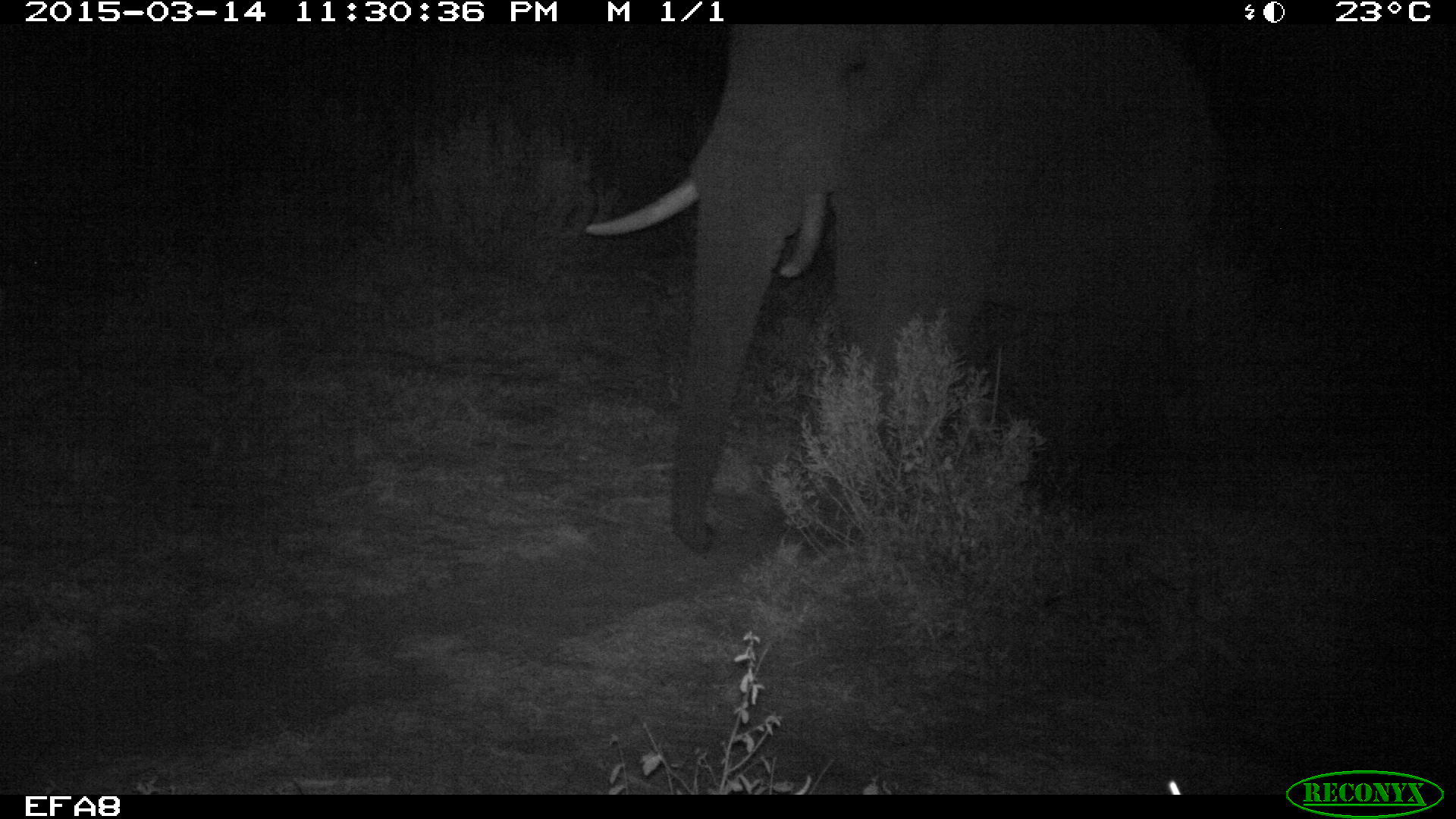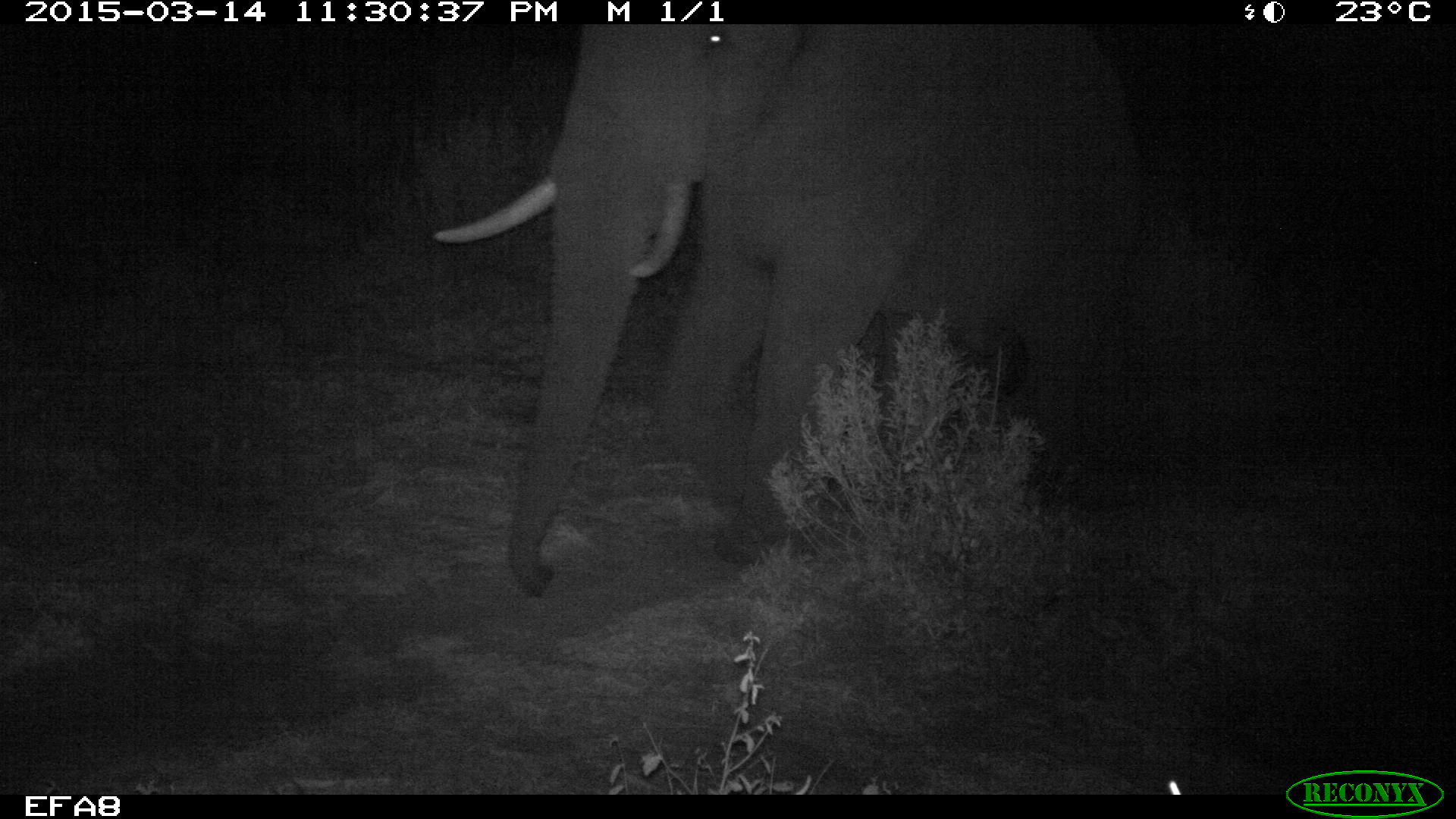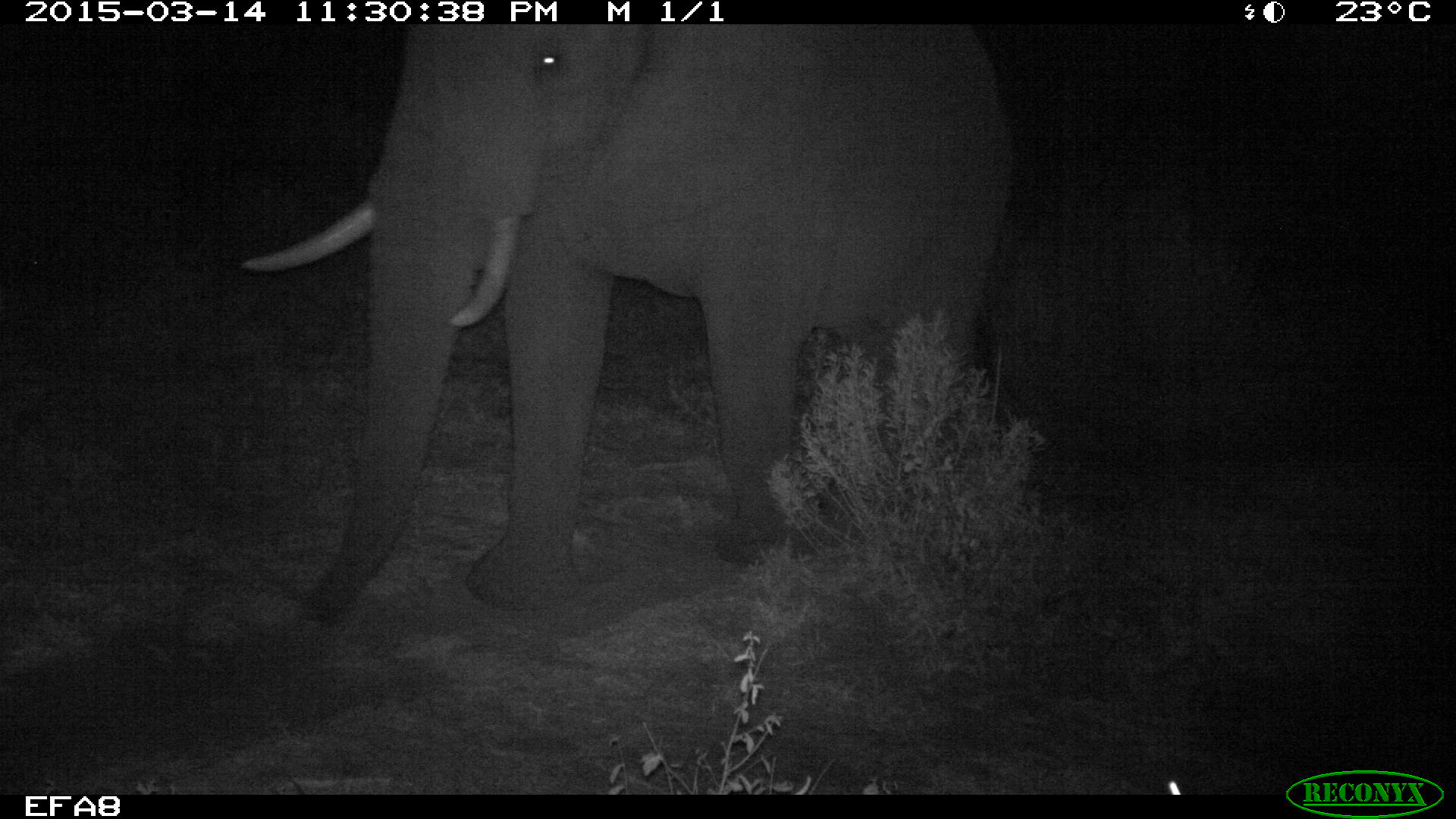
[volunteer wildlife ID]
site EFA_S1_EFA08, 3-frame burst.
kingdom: Animalia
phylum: Chordata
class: Mammalia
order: Proboscidea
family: Elephantidae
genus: Loxodonta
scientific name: Loxodonta africana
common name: african bush elephant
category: elephant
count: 1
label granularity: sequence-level